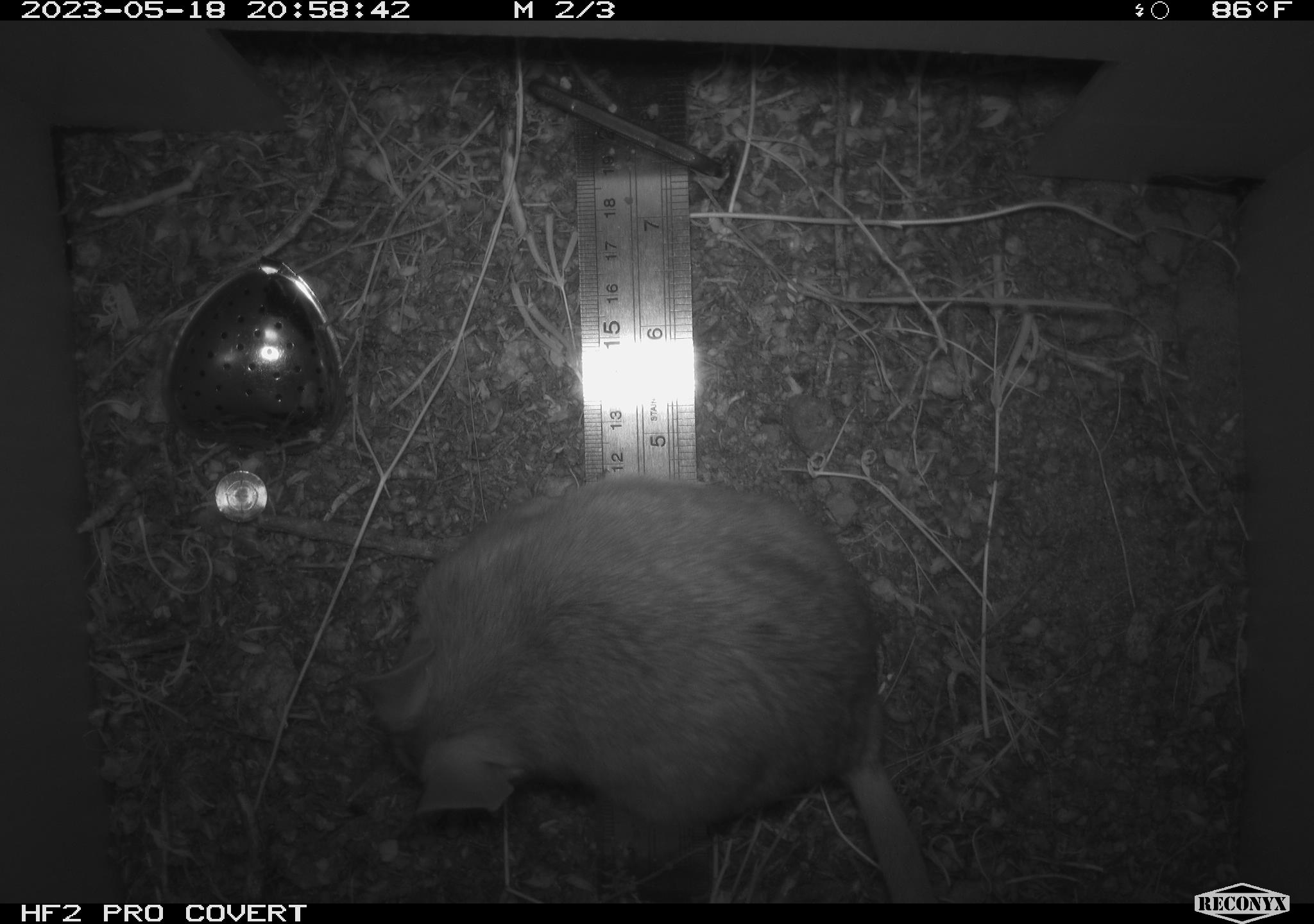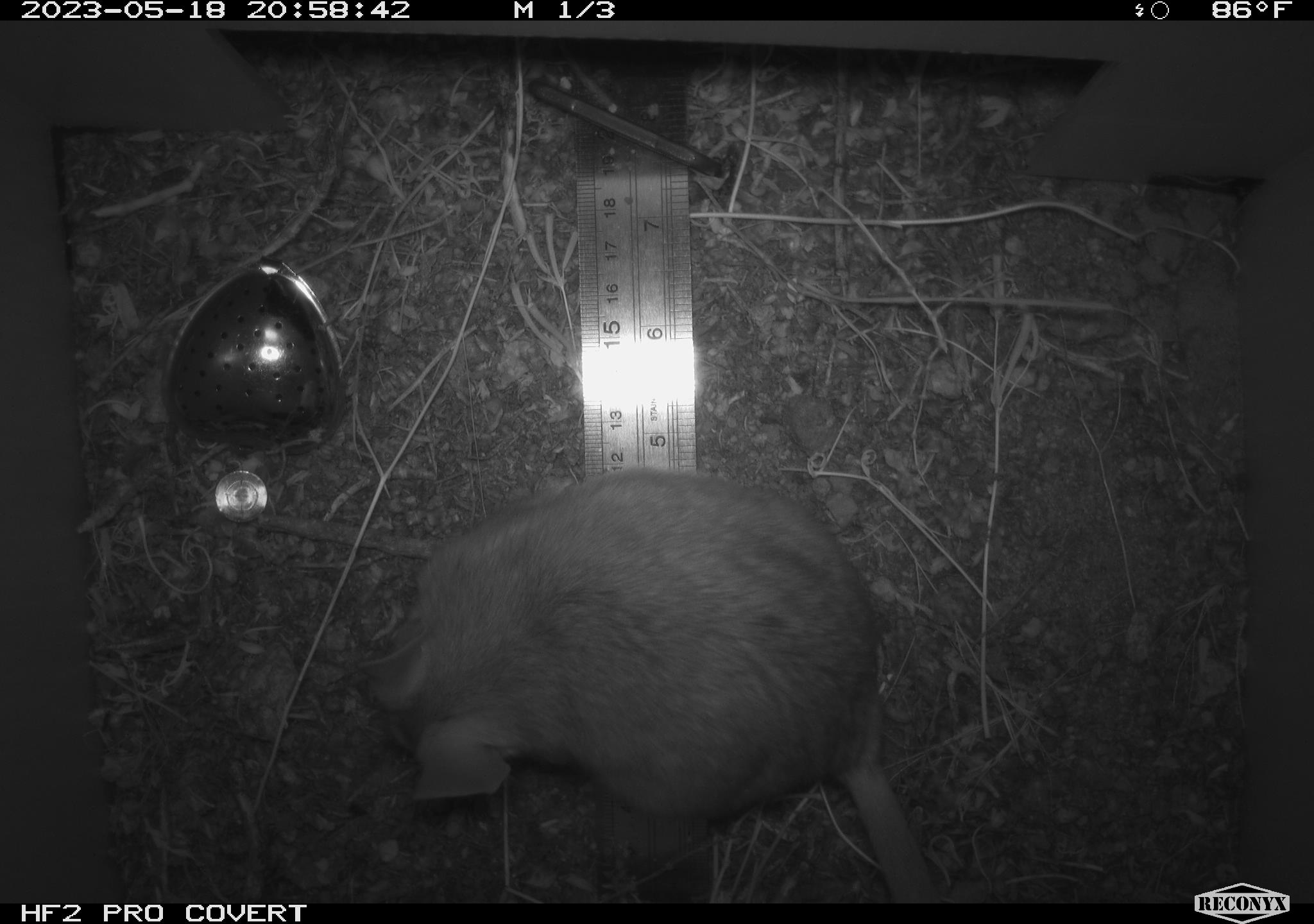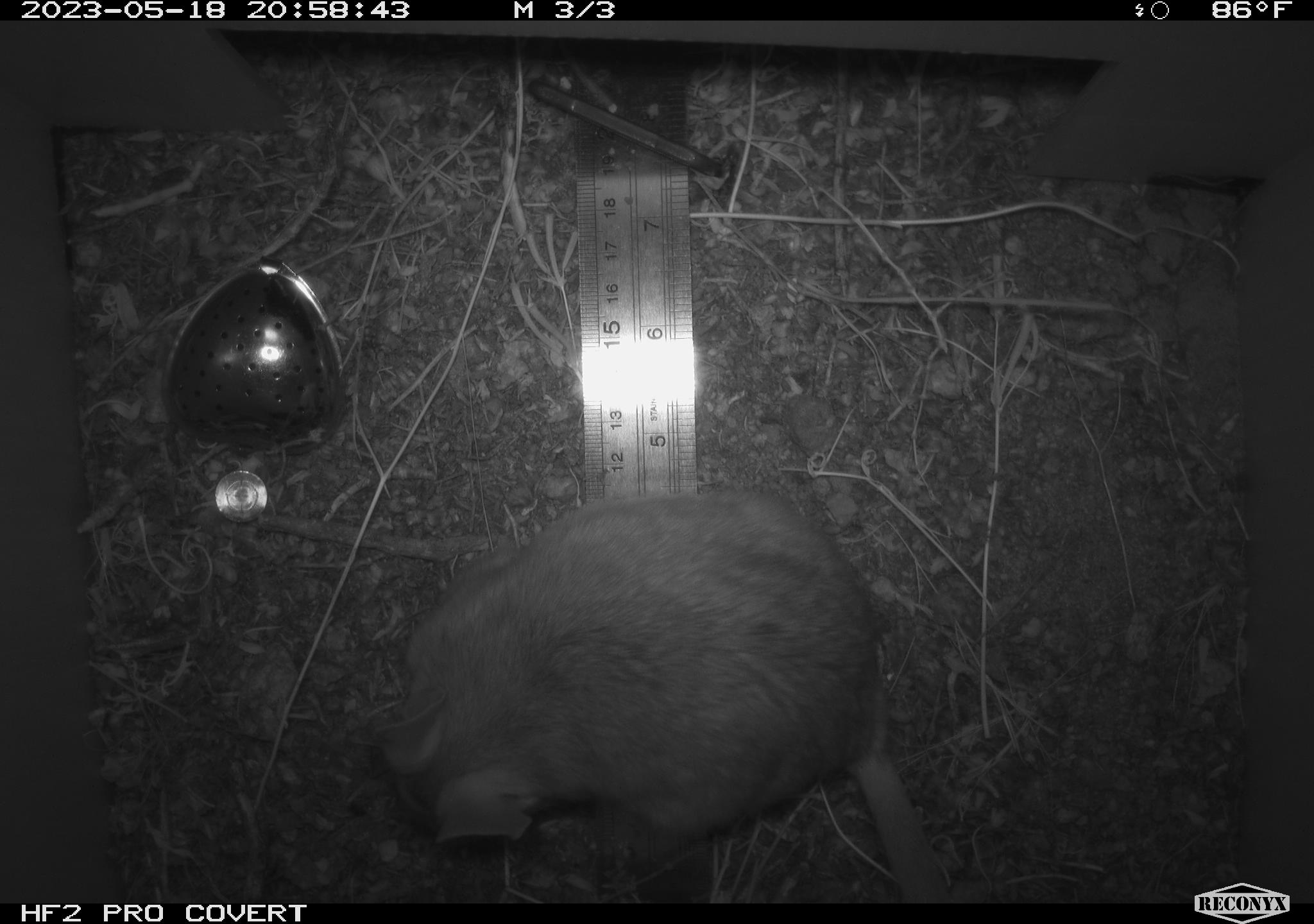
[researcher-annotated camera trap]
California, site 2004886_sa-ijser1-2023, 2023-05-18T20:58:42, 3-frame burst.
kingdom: Animalia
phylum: Chordata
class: Mammalia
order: Rodentia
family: Cricetidae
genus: Neotoma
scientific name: Neotoma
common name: pack rat or woodrat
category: neotoma species